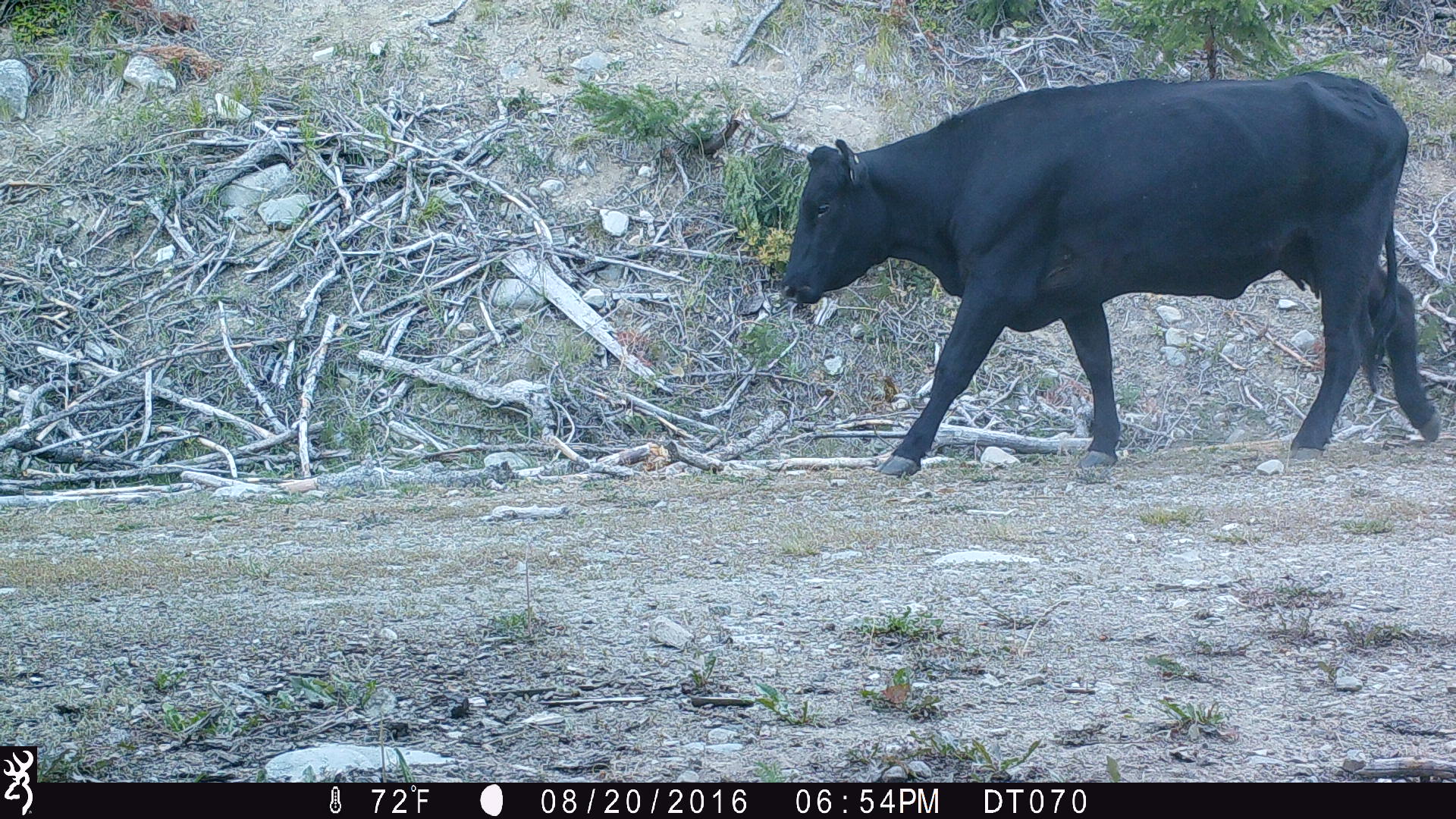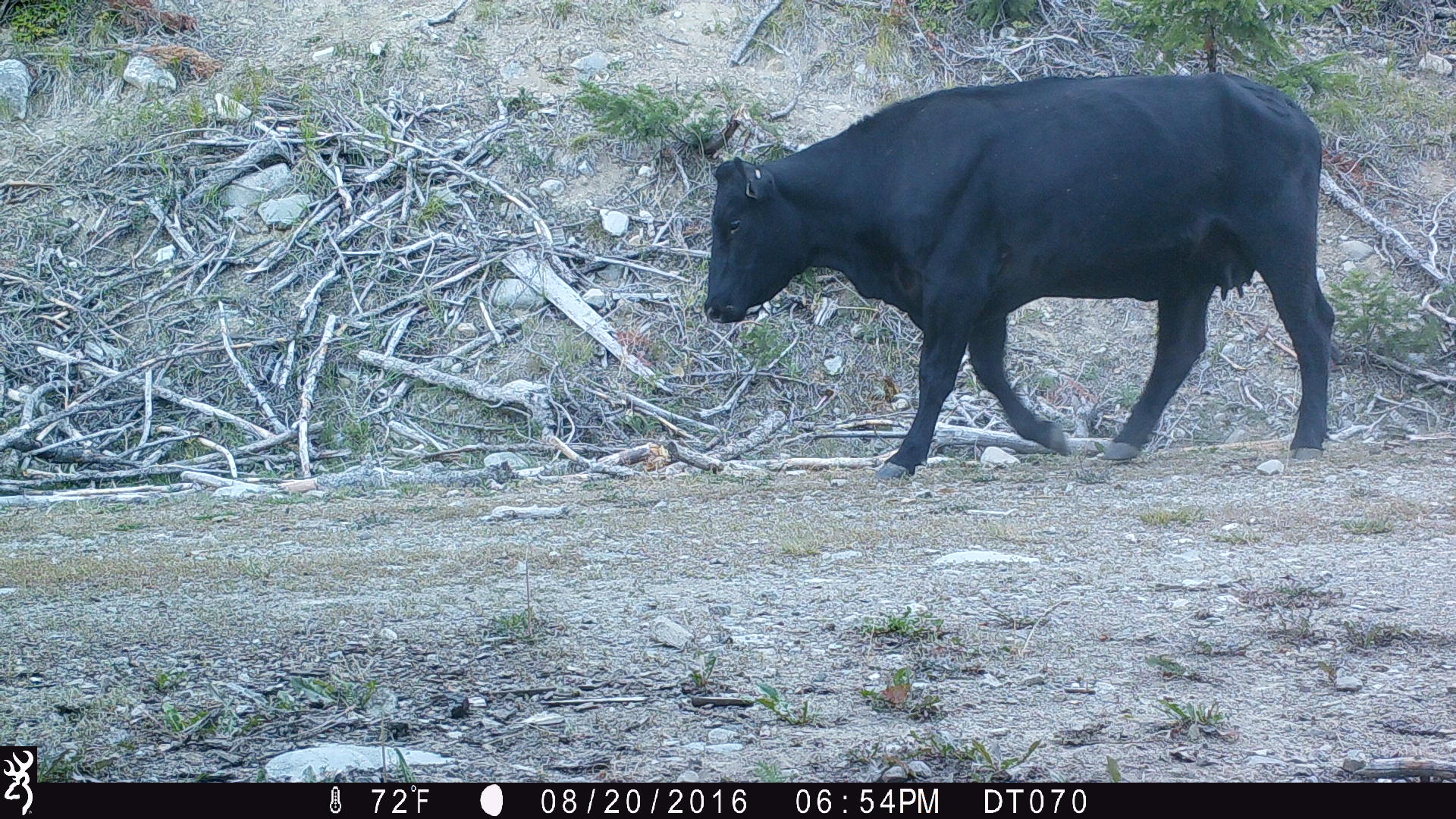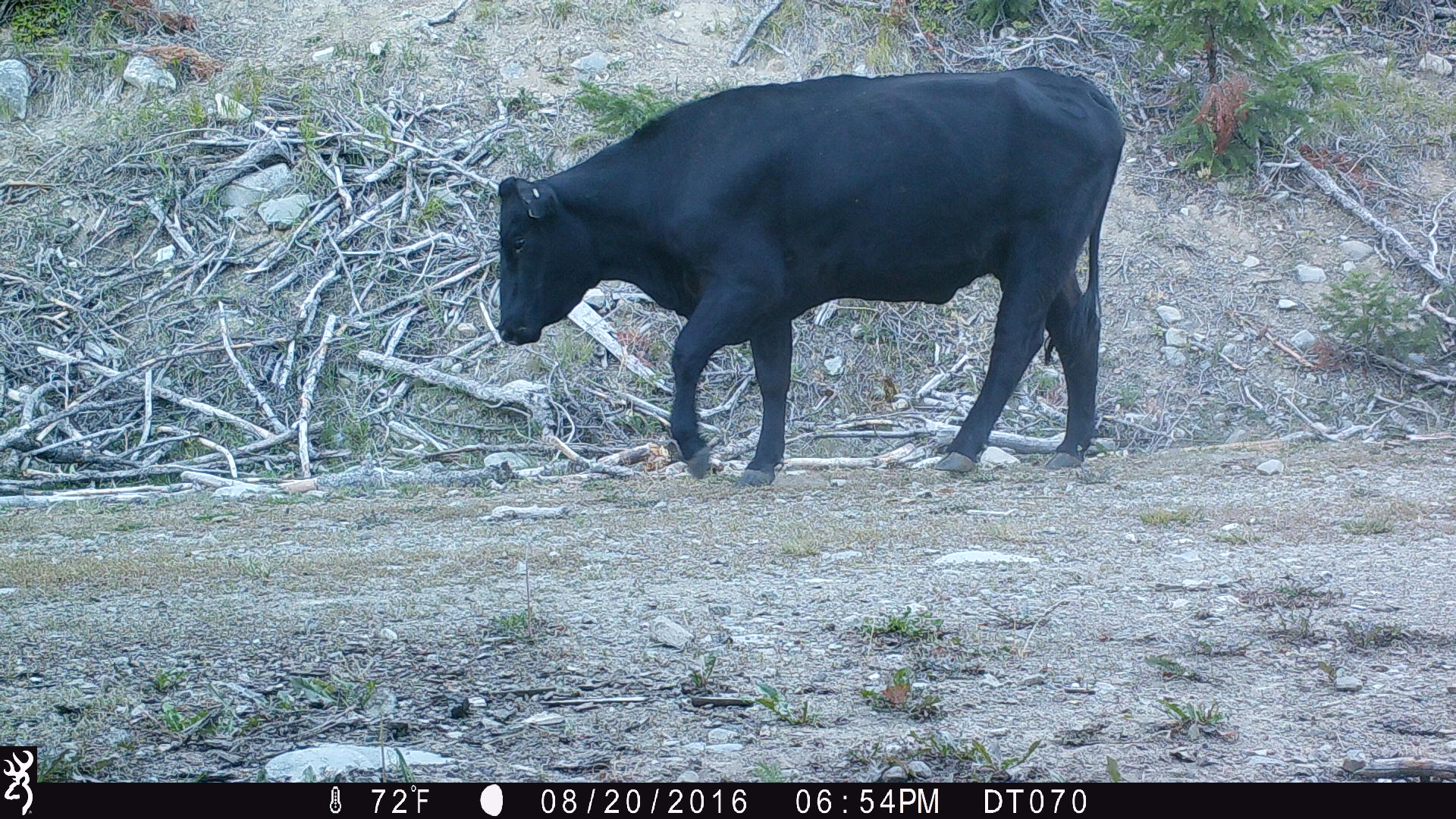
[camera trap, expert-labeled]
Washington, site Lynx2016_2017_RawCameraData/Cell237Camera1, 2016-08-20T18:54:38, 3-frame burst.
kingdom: Animalia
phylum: Chordata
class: Mammalia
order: Artiodactyla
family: Bovidae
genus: Bos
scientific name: Bos taurus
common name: domestic cattle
Domestic cattle (Bos taurus). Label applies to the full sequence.